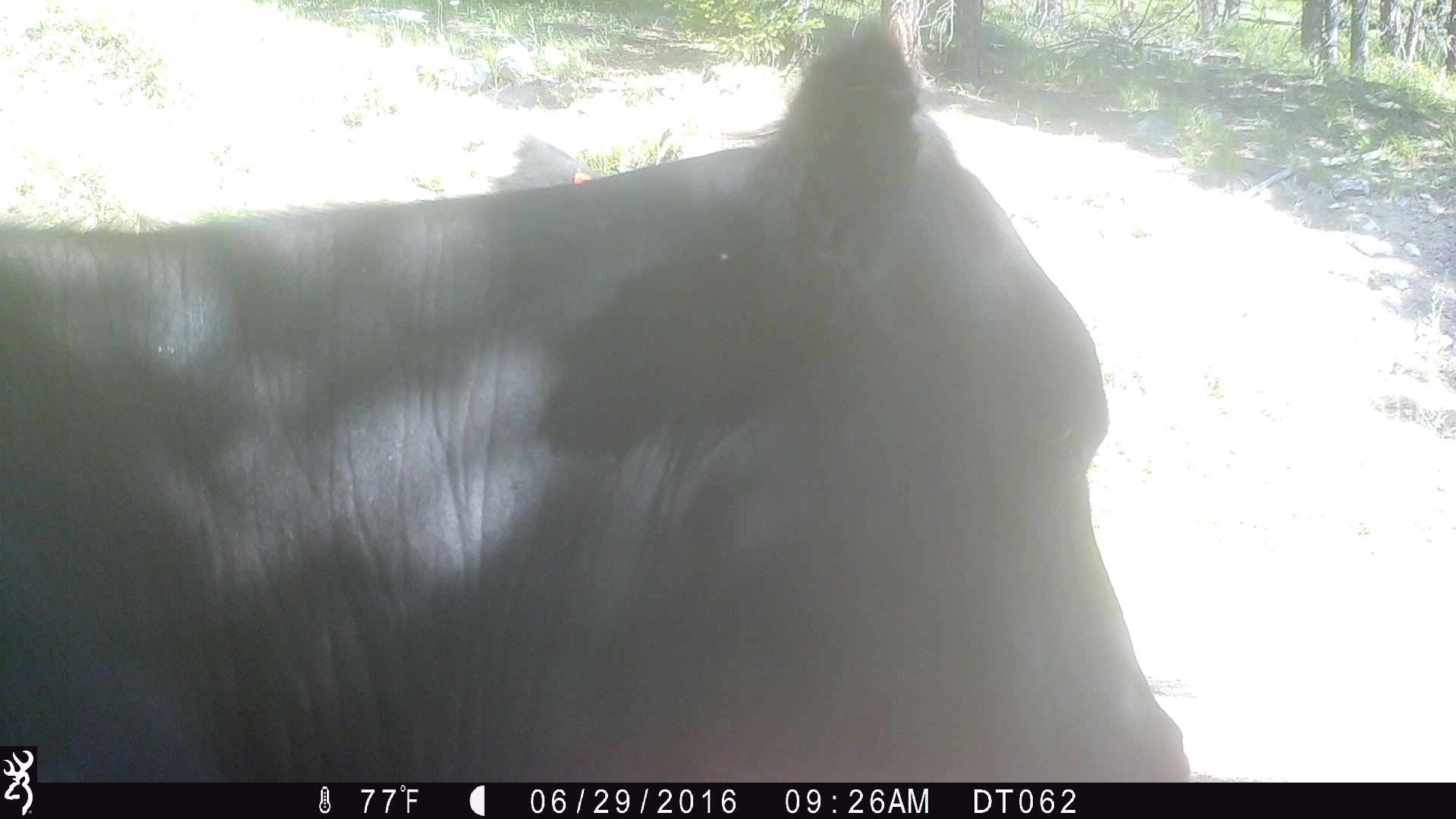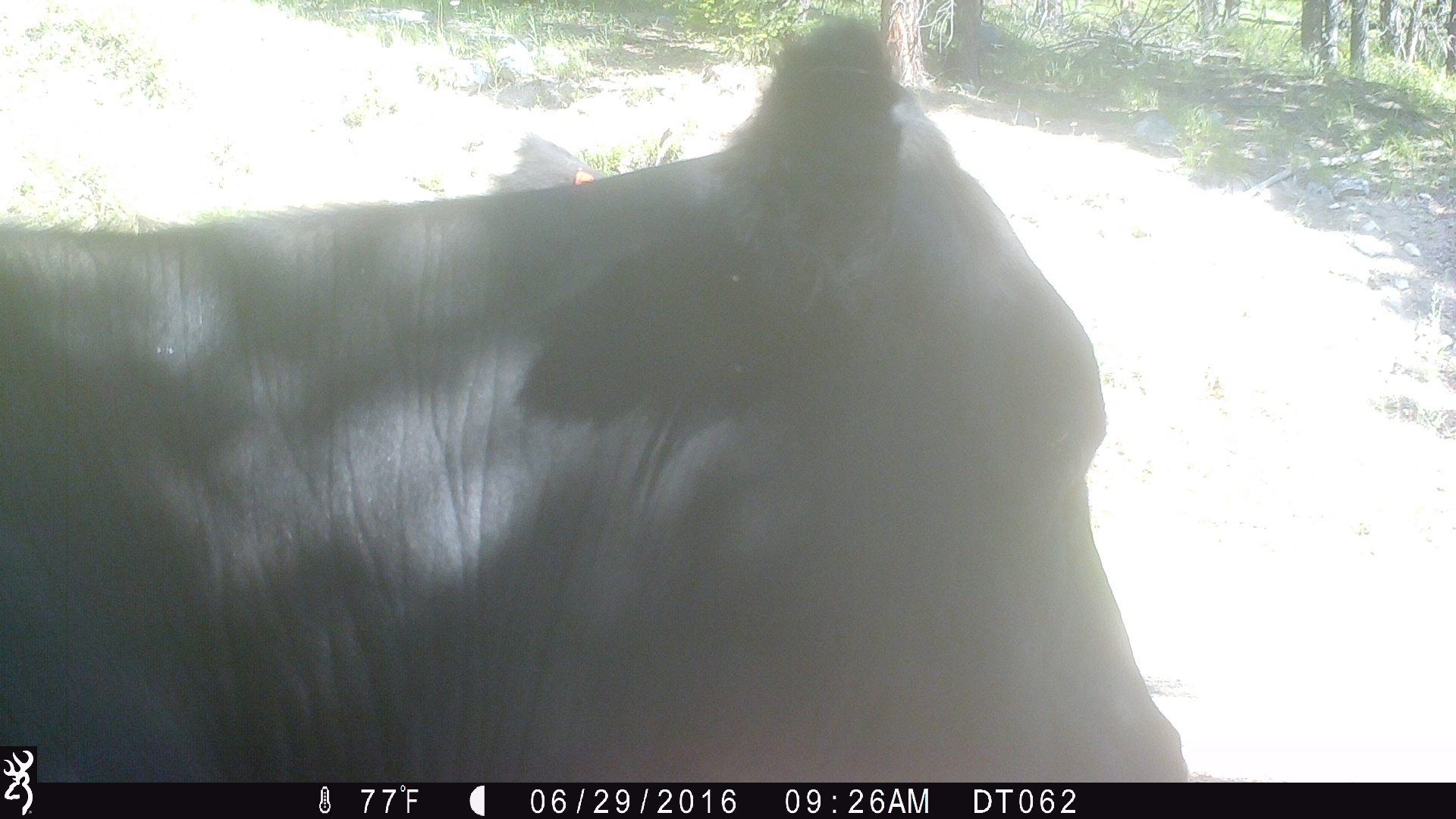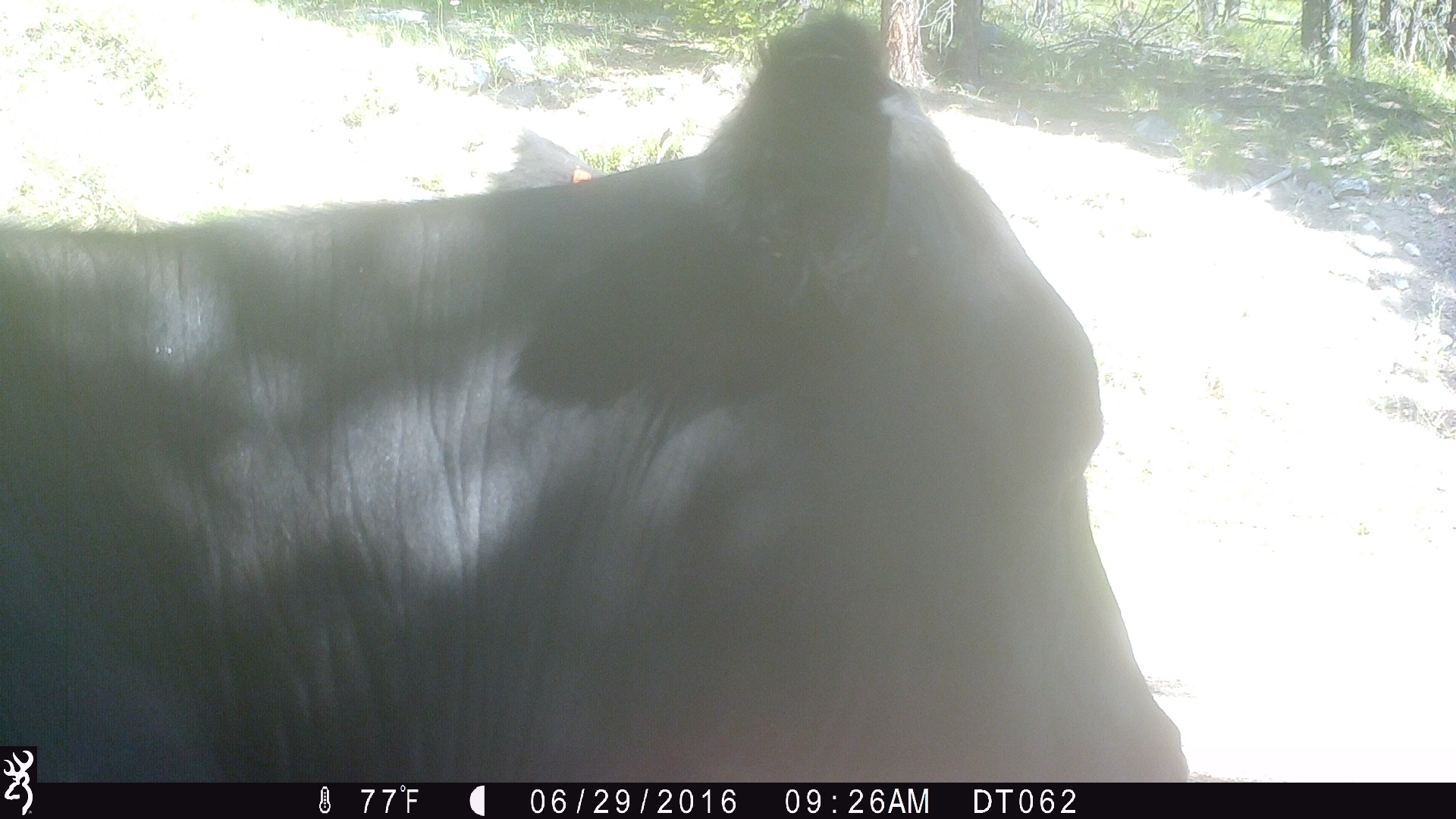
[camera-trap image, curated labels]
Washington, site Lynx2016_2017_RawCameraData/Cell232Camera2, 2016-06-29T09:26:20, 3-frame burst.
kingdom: Animalia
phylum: Chordata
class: Mammalia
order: Artiodactyla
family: Bovidae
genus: Bos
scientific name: Bos taurus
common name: domestic cattle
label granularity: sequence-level